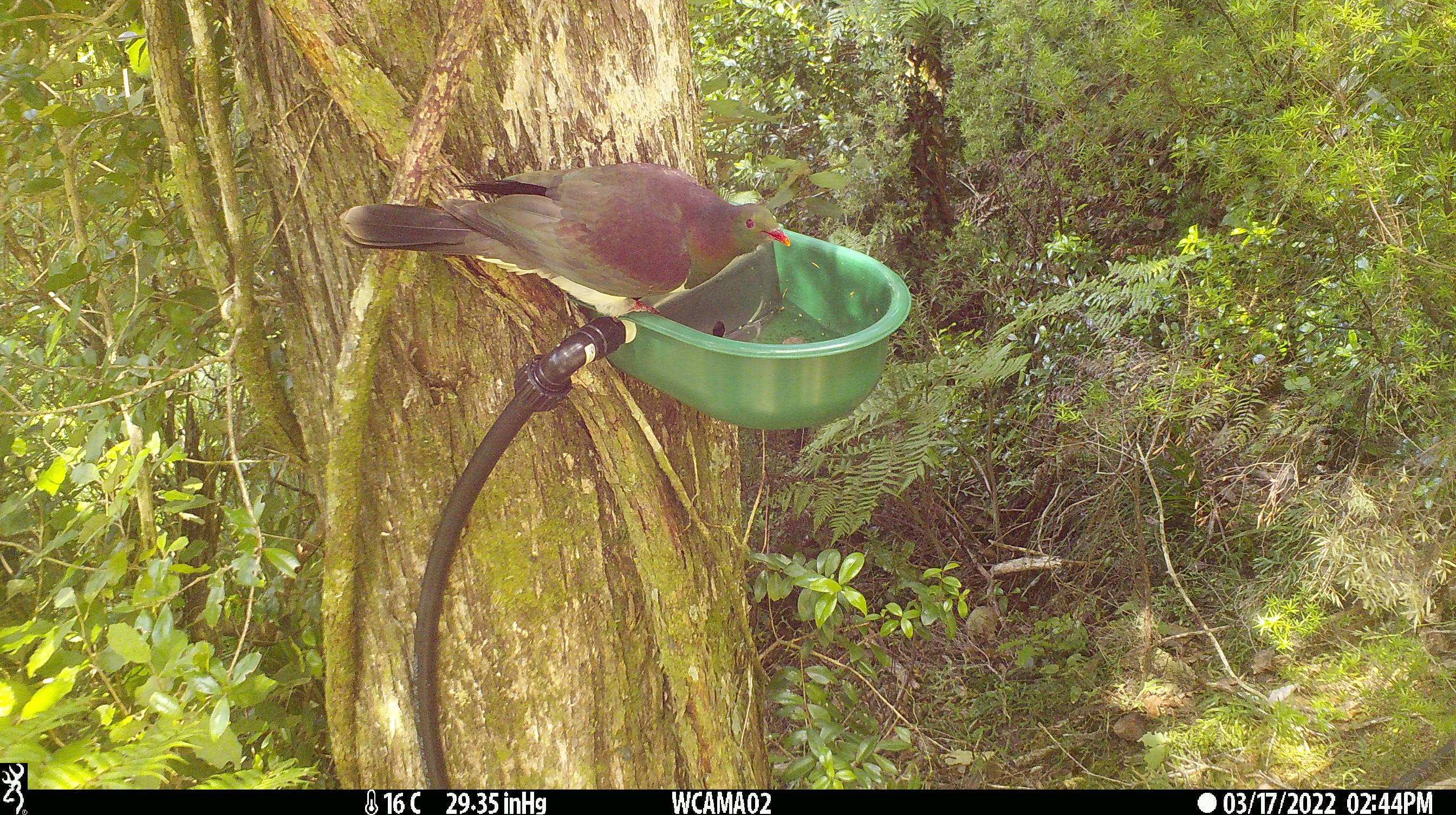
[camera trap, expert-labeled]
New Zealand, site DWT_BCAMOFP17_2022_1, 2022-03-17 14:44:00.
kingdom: Animalia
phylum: Chordata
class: Aves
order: Columbiformes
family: Columbidae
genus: Hemiphaga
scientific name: Hemiphaga novaeseelandiae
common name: new zealand pigeon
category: kereru